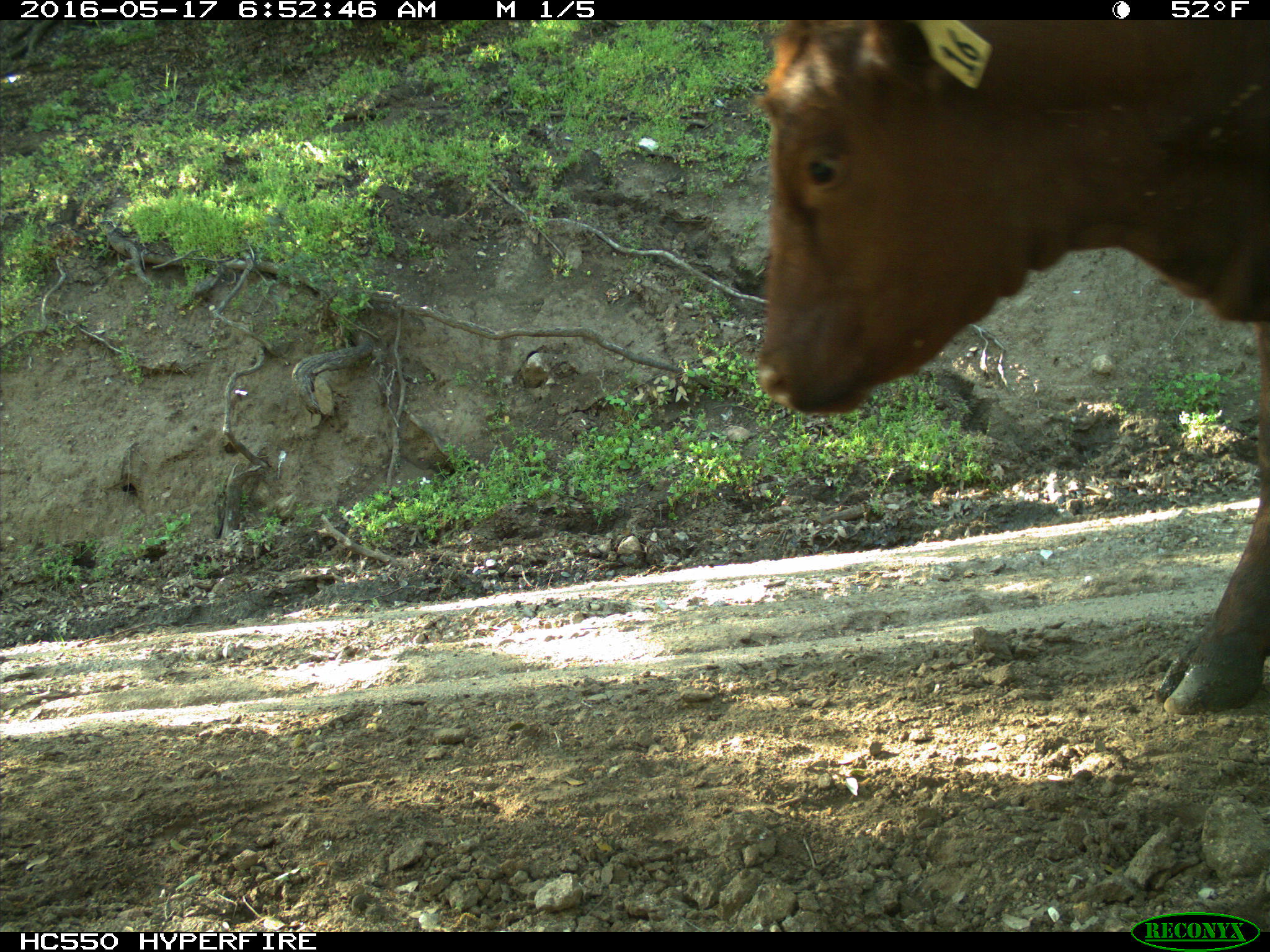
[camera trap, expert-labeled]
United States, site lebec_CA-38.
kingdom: Animalia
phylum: Chordata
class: Mammalia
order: Artiodactyla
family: Bovidae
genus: Bos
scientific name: Bos taurus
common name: domestic cow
Bos taurus (domestic cow).